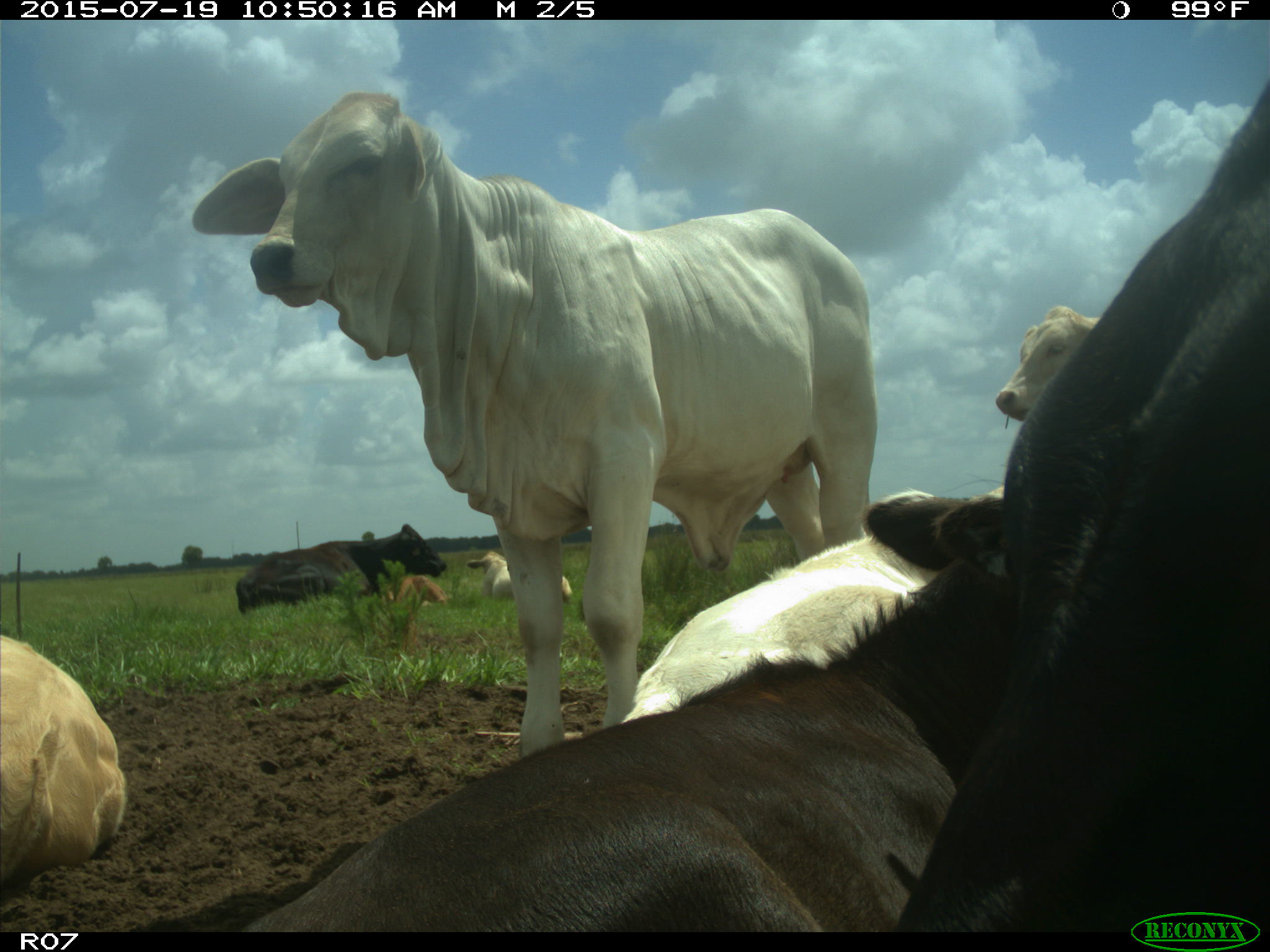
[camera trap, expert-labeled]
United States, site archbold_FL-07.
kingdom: Animalia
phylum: Chordata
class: Mammalia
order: Artiodactyla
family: Bovidae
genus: Bos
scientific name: Bos taurus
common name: domestic cow